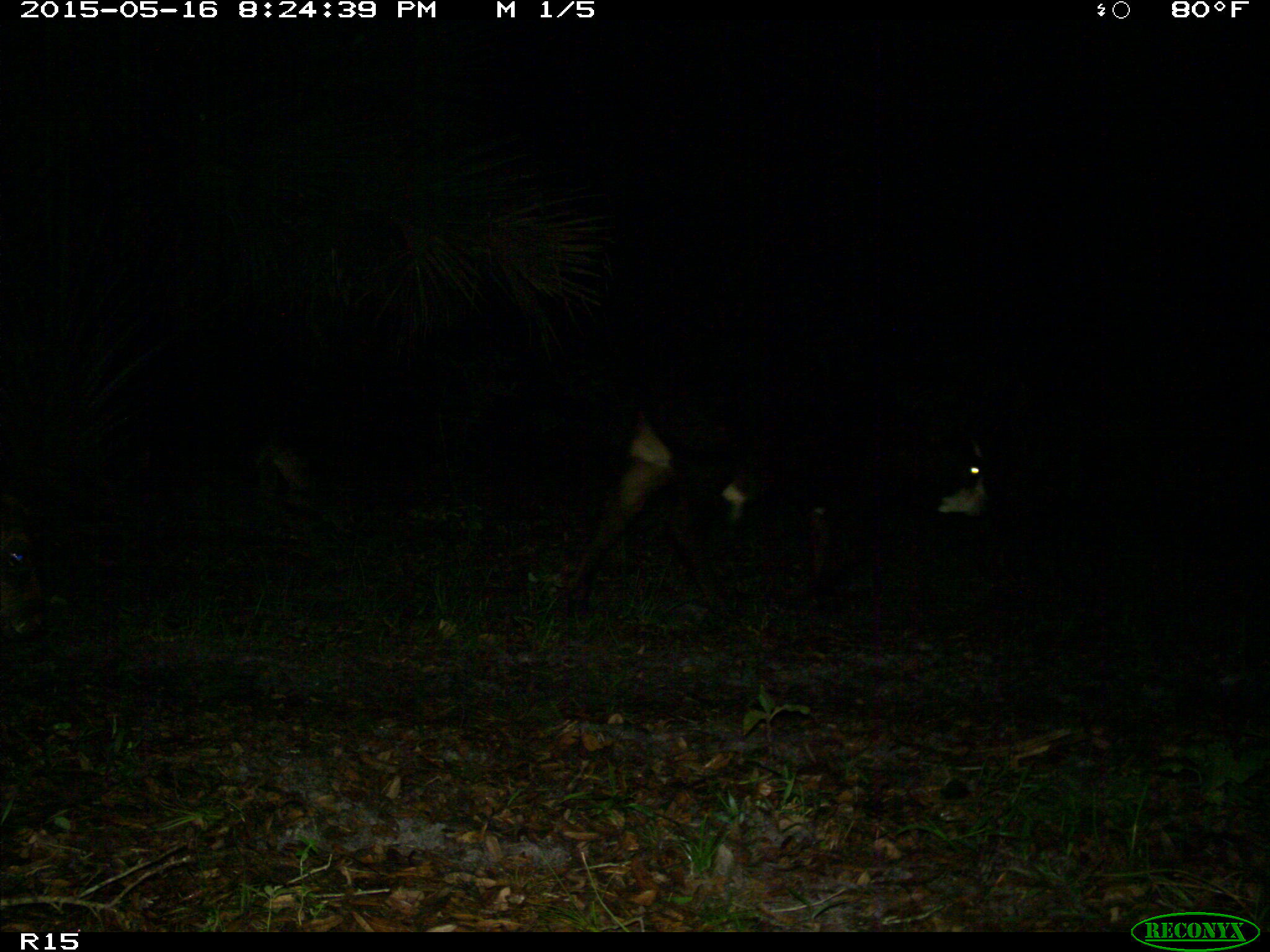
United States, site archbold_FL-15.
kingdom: Animalia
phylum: Chordata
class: Mammalia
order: Artiodactyla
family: Bovidae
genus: Bos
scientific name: Bos taurus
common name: domestic cow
Bos taurus (domestic cow).